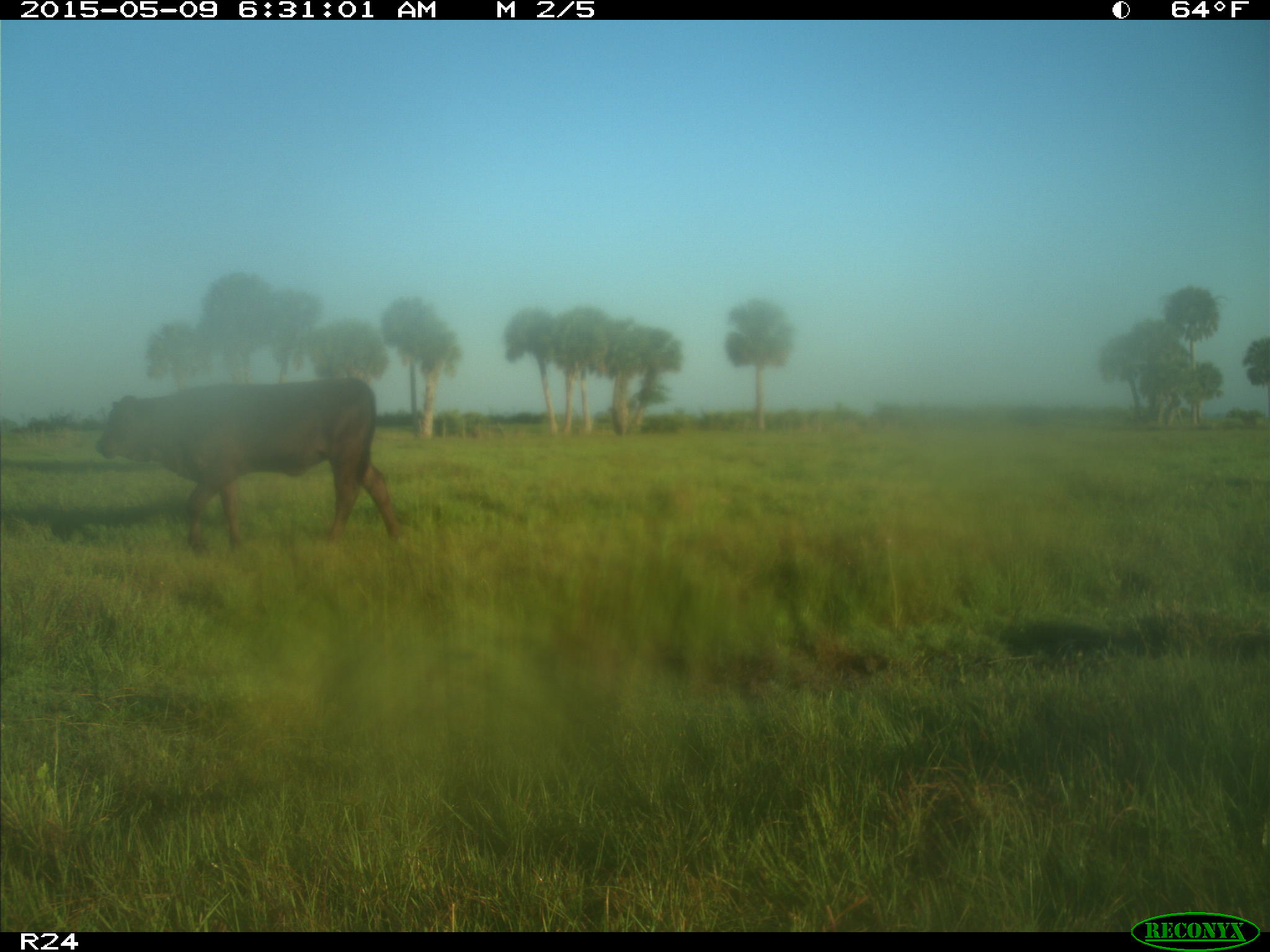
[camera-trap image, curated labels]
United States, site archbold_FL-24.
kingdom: Animalia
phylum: Chordata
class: Mammalia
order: Artiodactyla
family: Bovidae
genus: Bos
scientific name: Bos taurus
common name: domestic cow